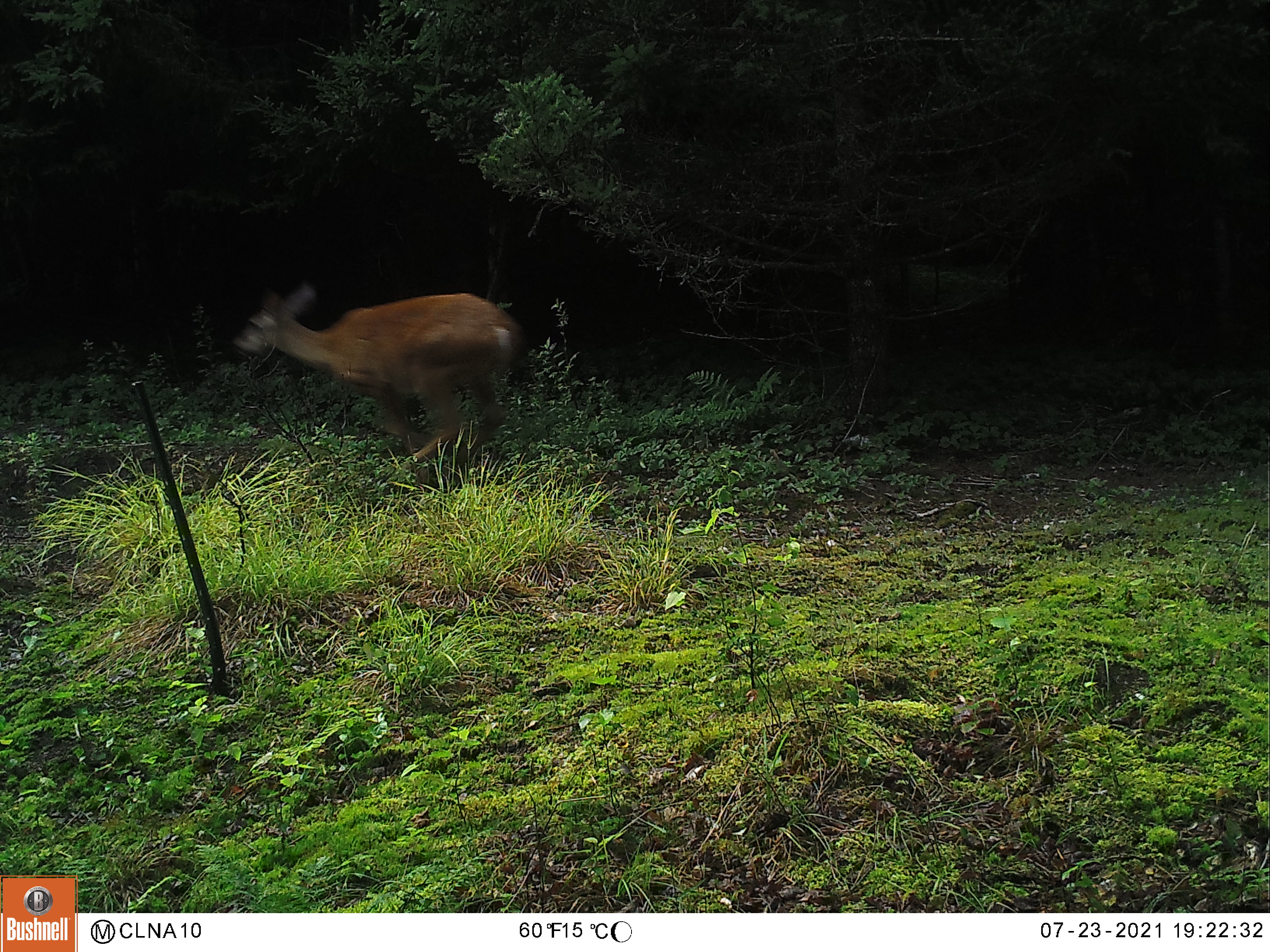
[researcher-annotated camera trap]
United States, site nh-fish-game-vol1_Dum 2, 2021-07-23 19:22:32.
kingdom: Animalia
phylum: Chordata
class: Mammalia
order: Artiodactyla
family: Cervidae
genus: Odocoileus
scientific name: Odocoileus virginianus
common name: white-tailed deer